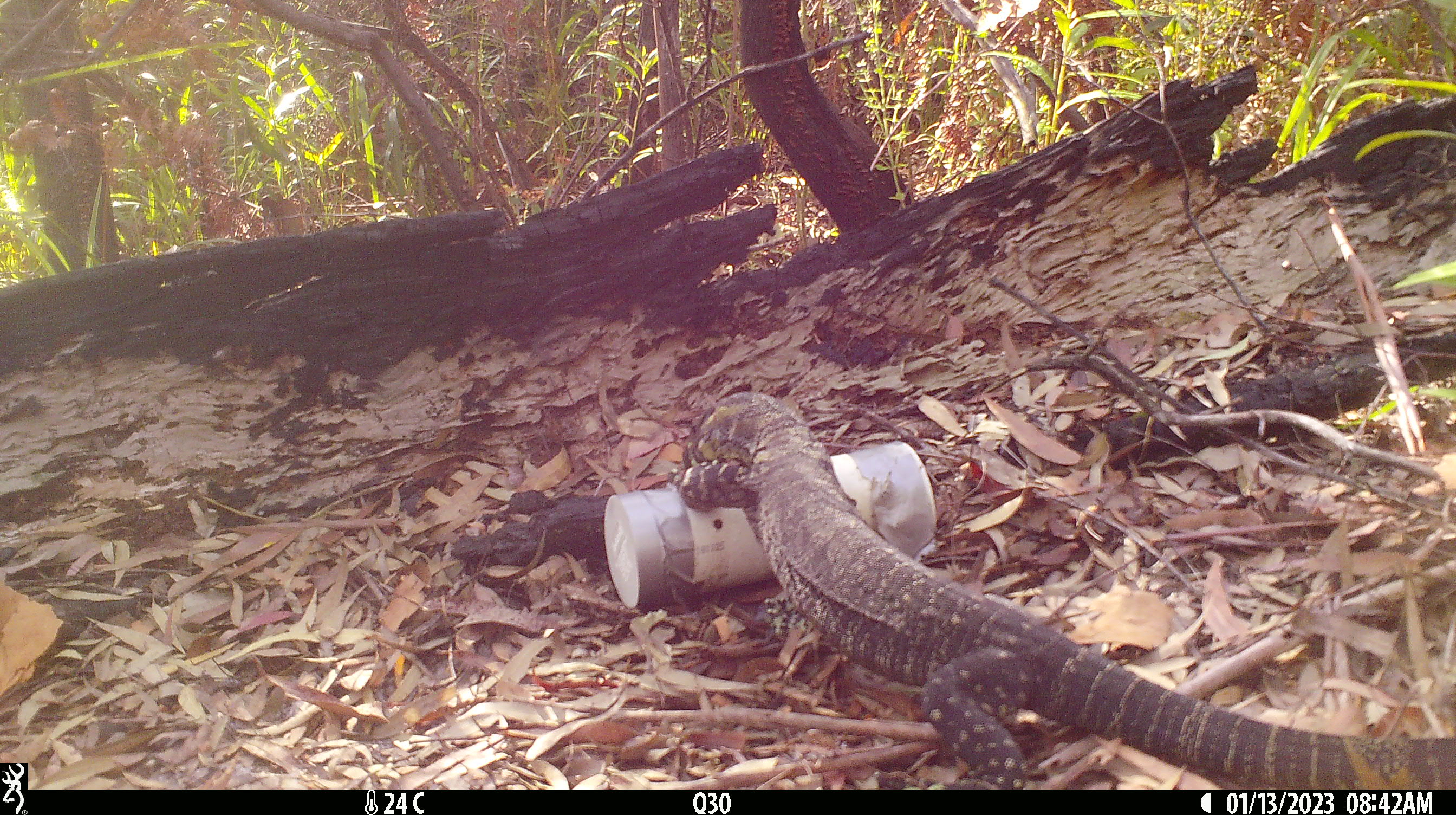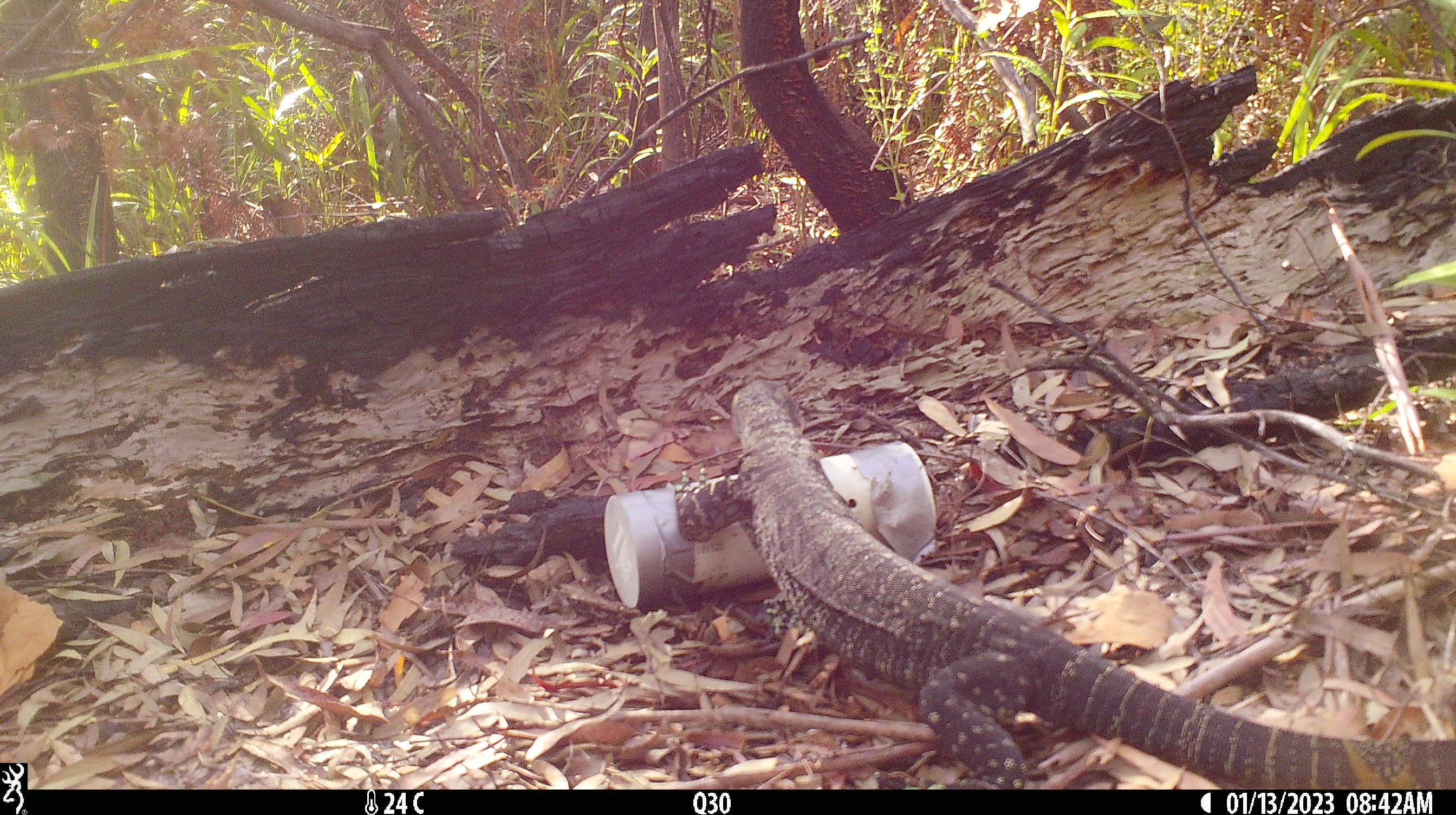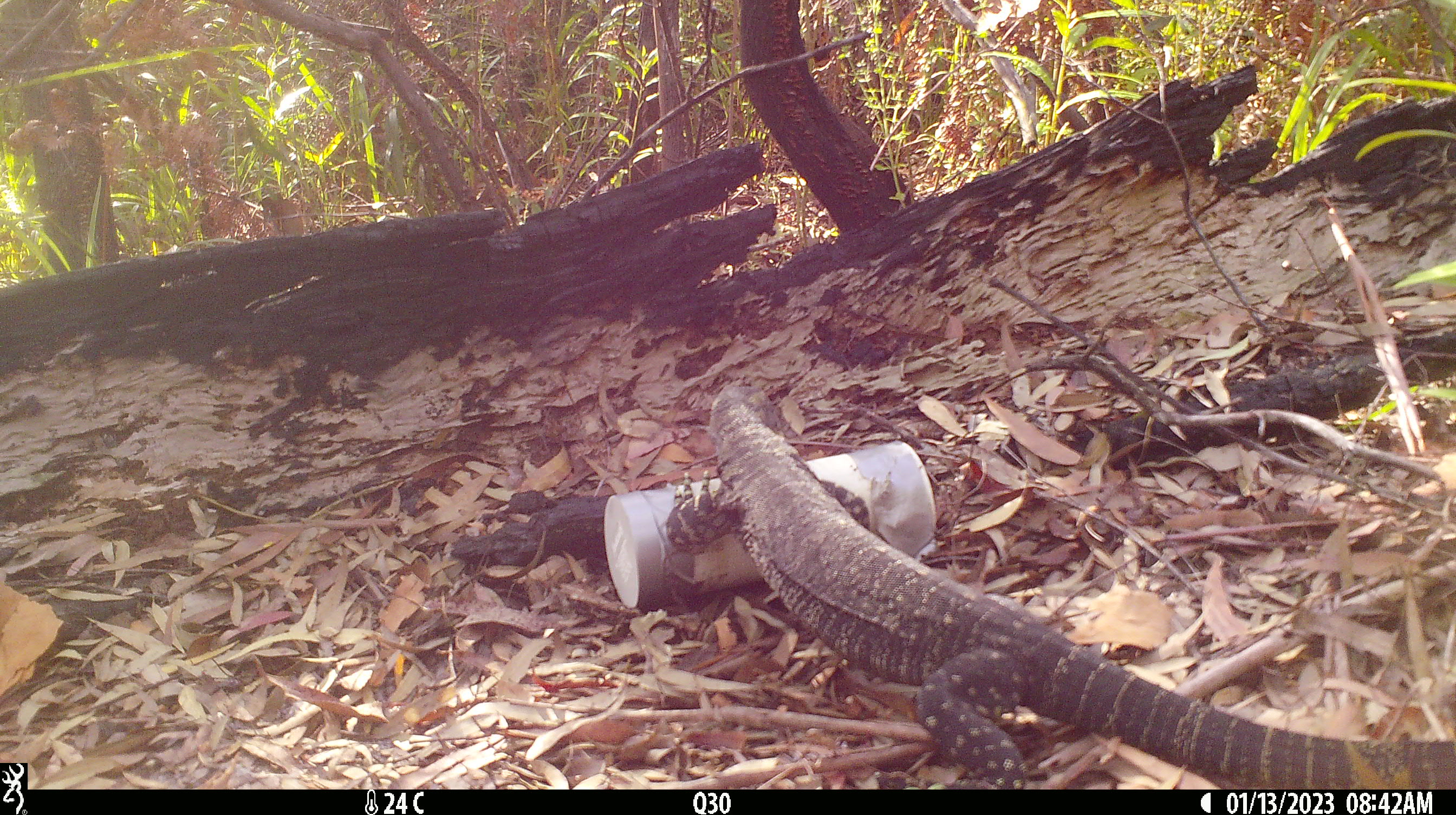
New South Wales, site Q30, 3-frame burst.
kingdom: Animalia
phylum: Chordata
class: Reptilia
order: Squamata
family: Varanidae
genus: Varanus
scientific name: Varanus varius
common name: lace monitor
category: goanna